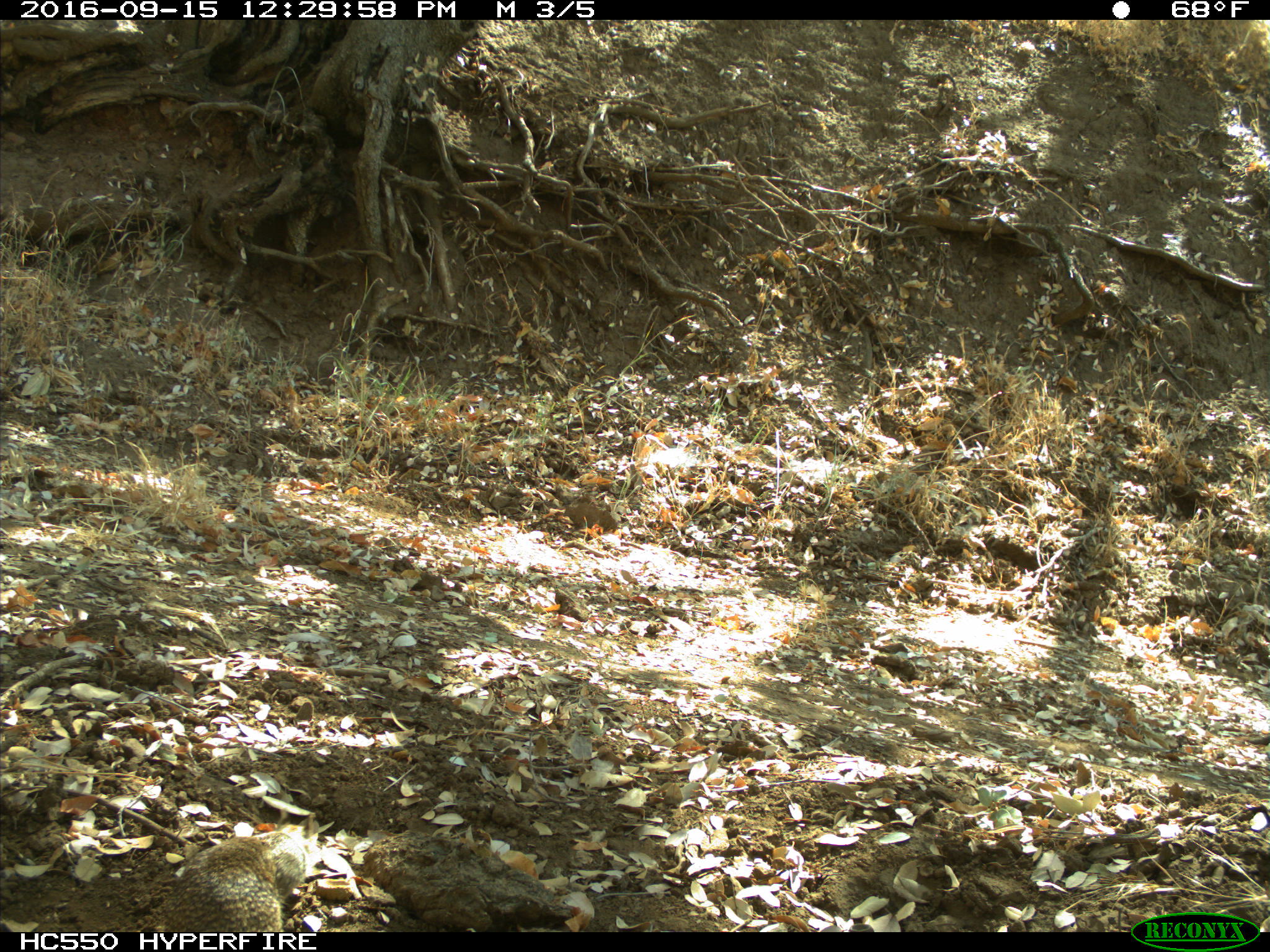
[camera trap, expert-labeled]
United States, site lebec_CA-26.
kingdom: Animalia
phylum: Chordata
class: Mammalia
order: Rodentia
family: Sciuridae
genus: Otospermophilus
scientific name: Otospermophilus beecheyi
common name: california ground squirrel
Otospermophilus beecheyi (california ground squirrel).